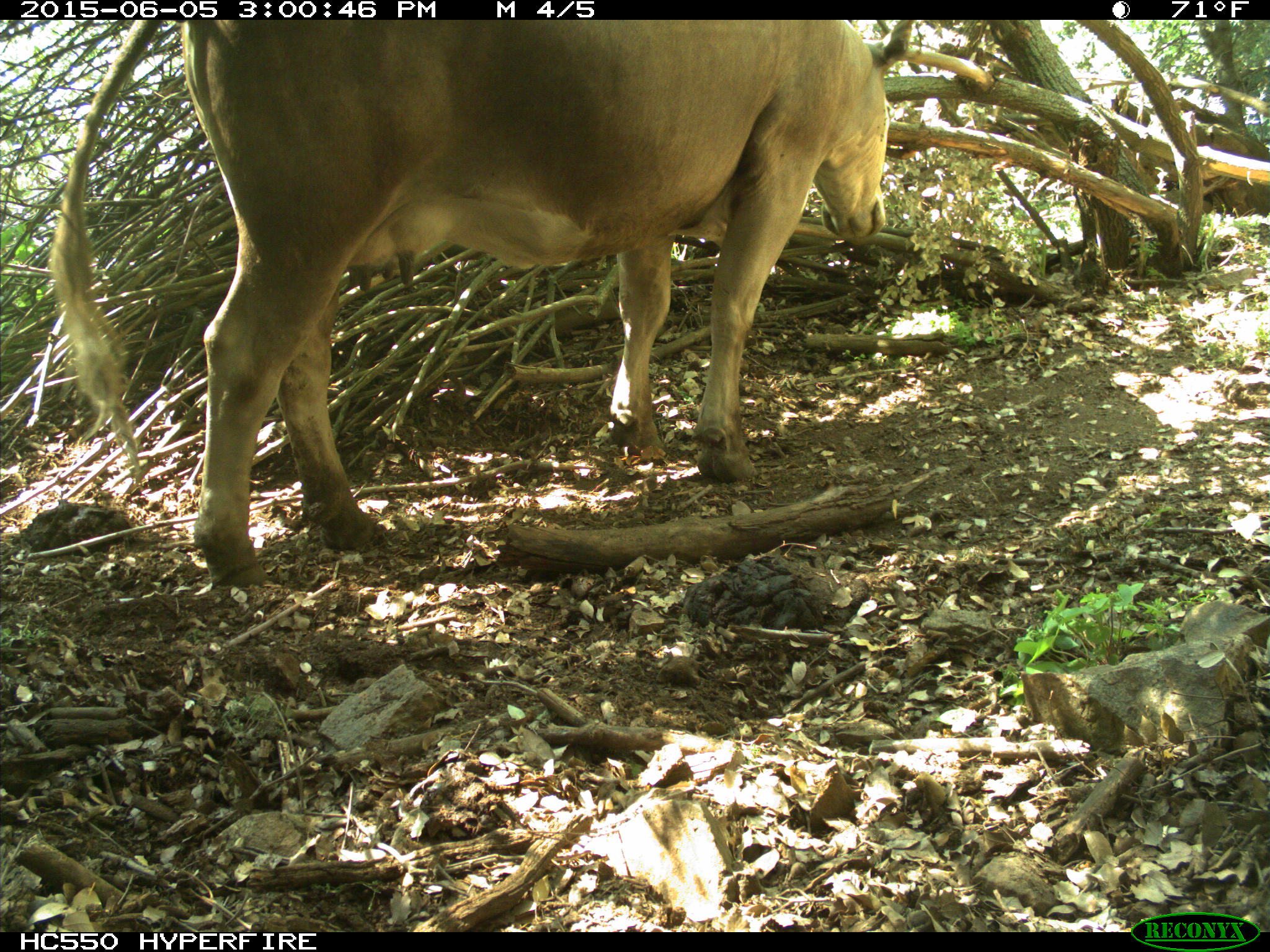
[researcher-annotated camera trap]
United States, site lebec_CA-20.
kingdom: Animalia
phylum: Chordata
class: Mammalia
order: Artiodactyla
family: Bovidae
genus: Bos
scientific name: Bos taurus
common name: domestic cow